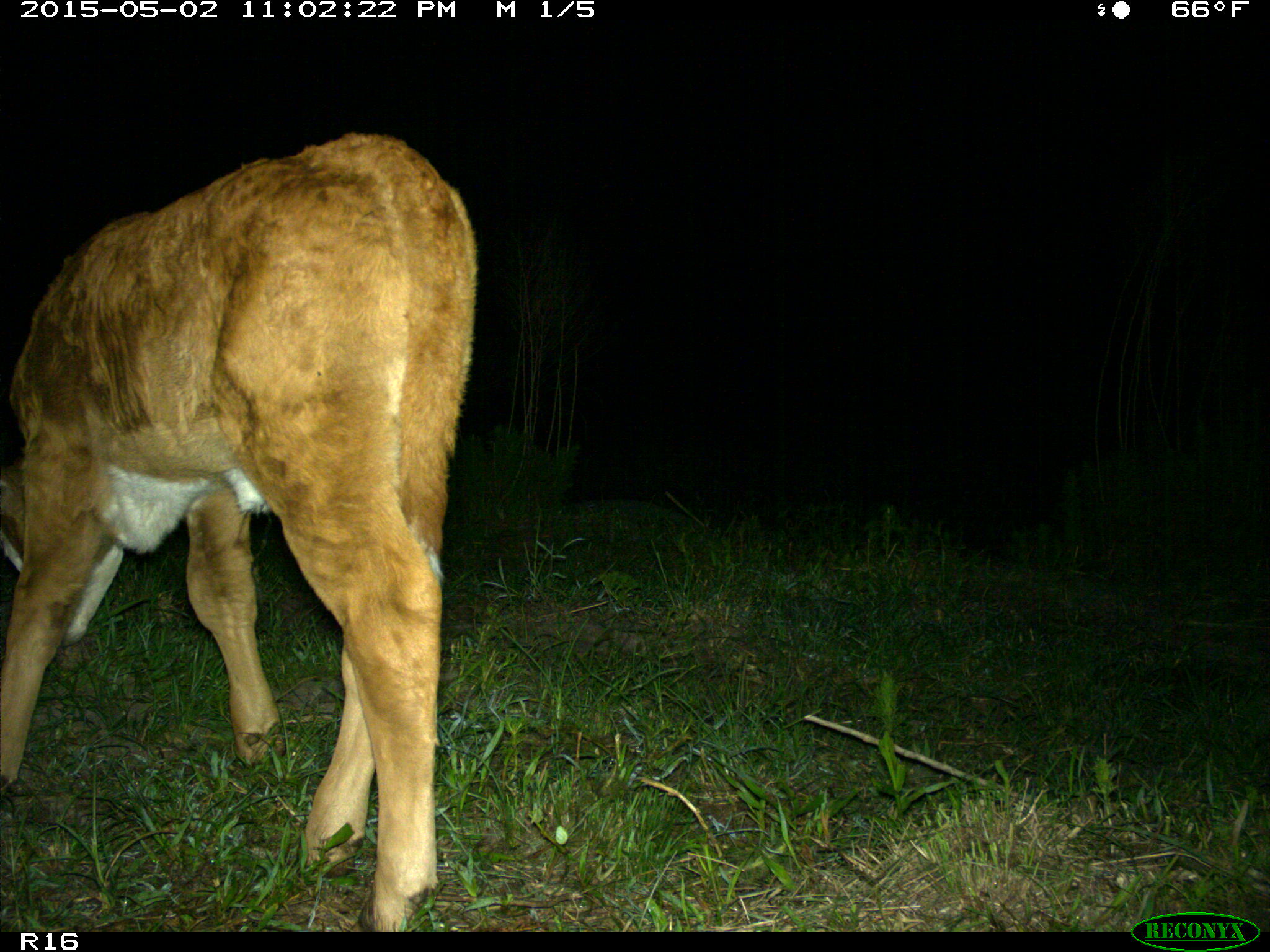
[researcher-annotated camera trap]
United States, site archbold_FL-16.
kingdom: Animalia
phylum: Chordata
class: Mammalia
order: Artiodactyla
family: Bovidae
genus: Bos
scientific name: Bos taurus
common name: domestic cow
Bos taurus (domestic cow).